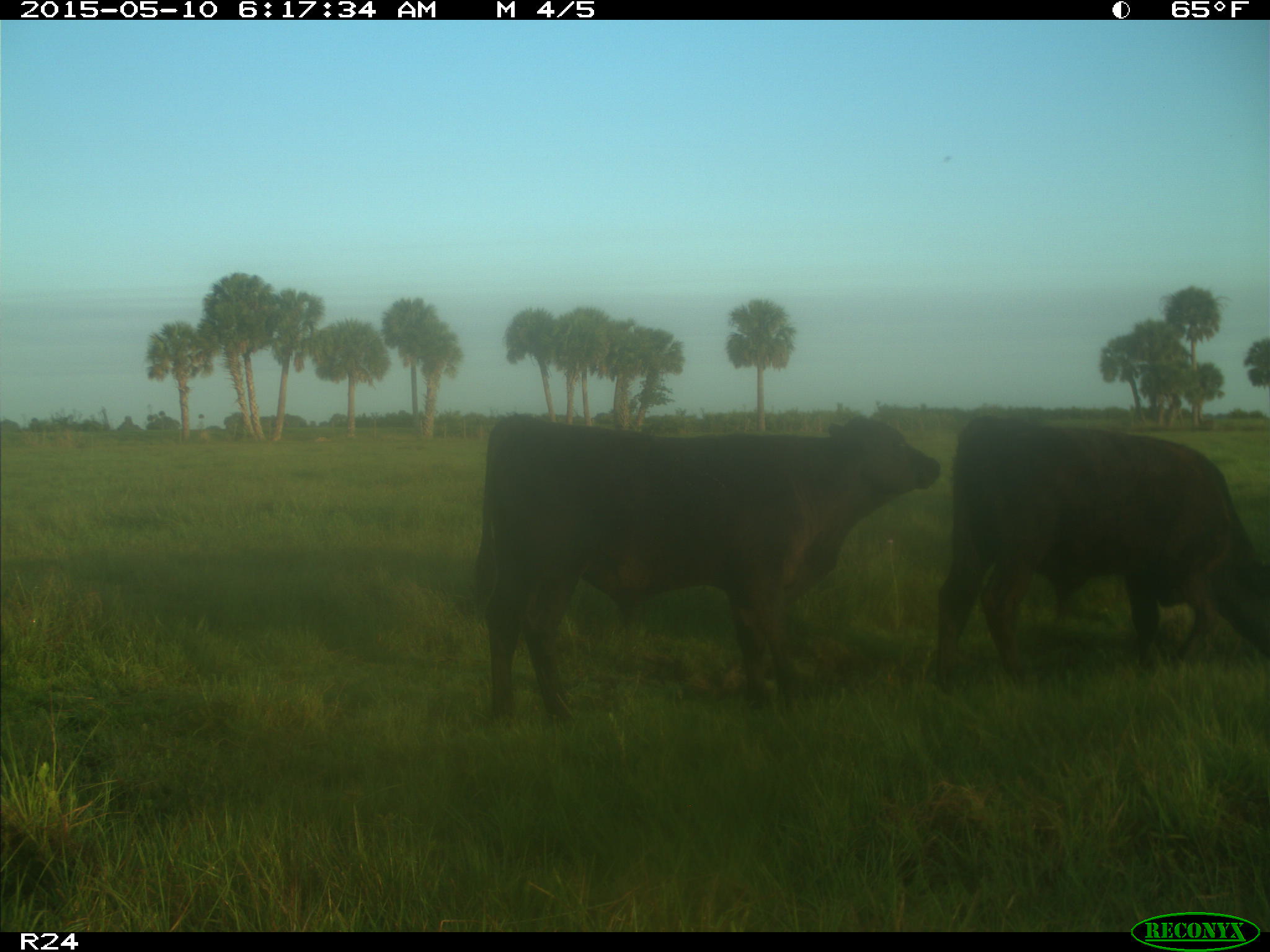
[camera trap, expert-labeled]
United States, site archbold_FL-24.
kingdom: Animalia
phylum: Chordata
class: Mammalia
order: Artiodactyla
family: Bovidae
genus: Bos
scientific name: Bos taurus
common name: domestic cow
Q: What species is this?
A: Bos taurus (domestic cow).